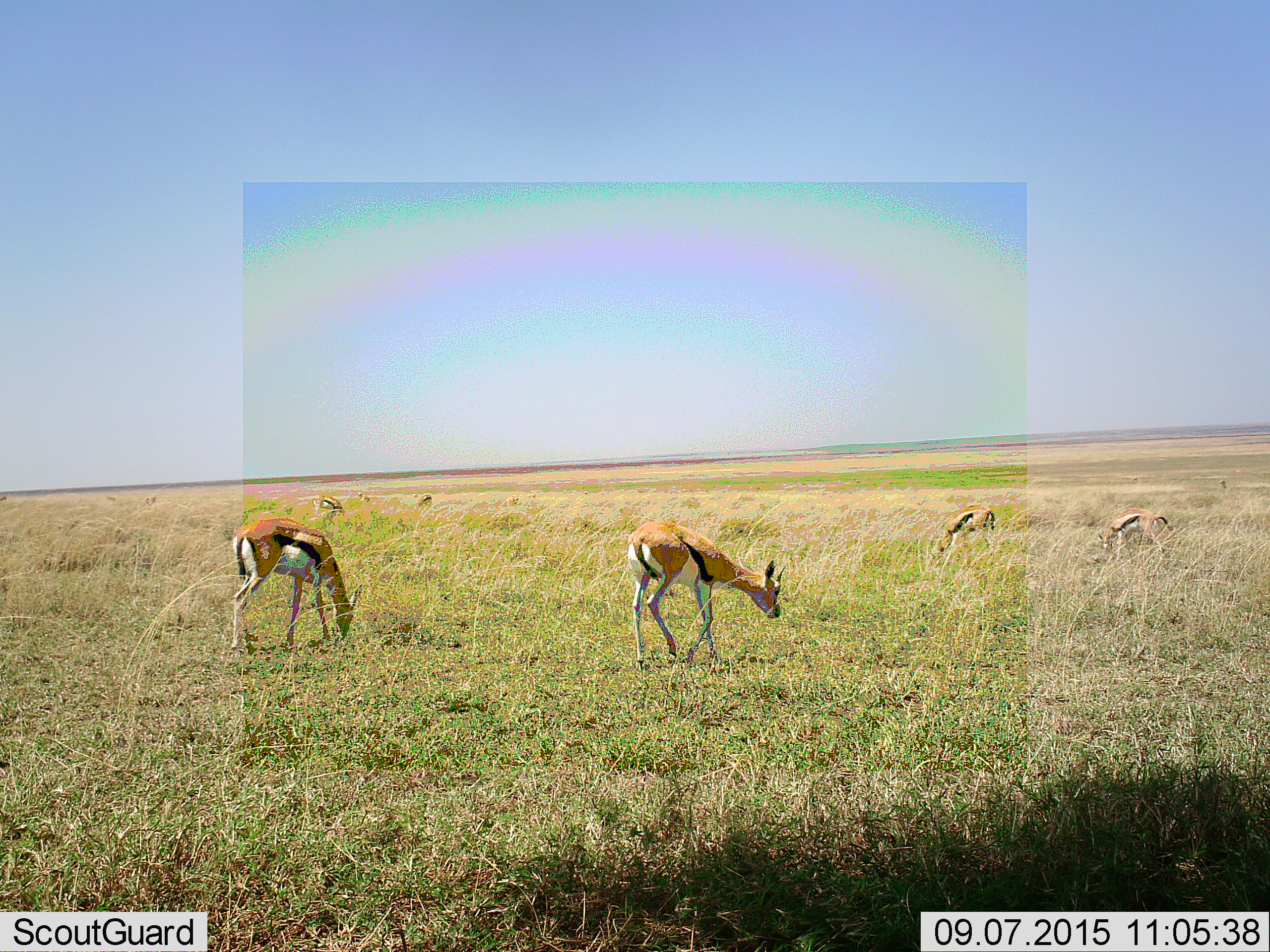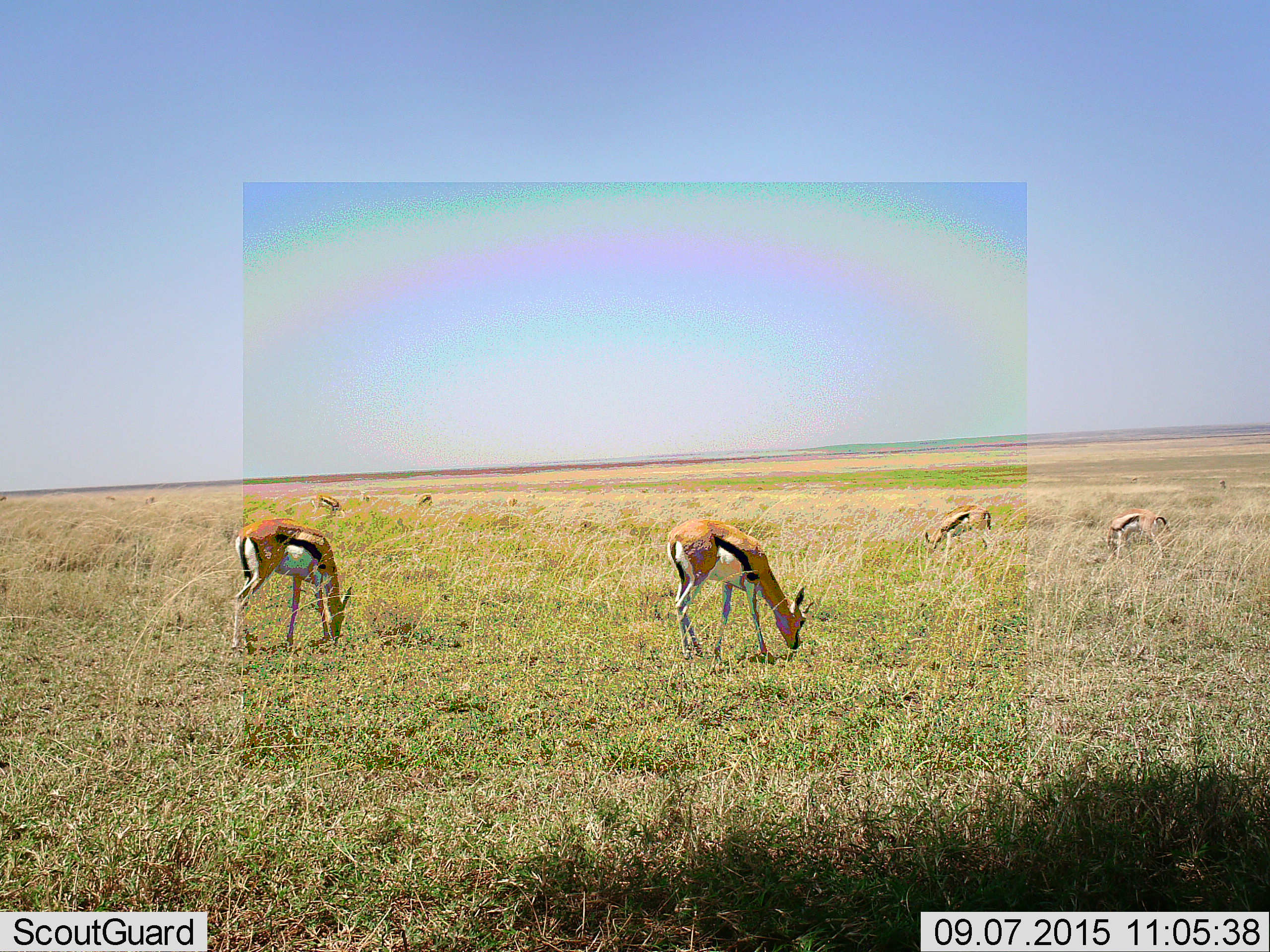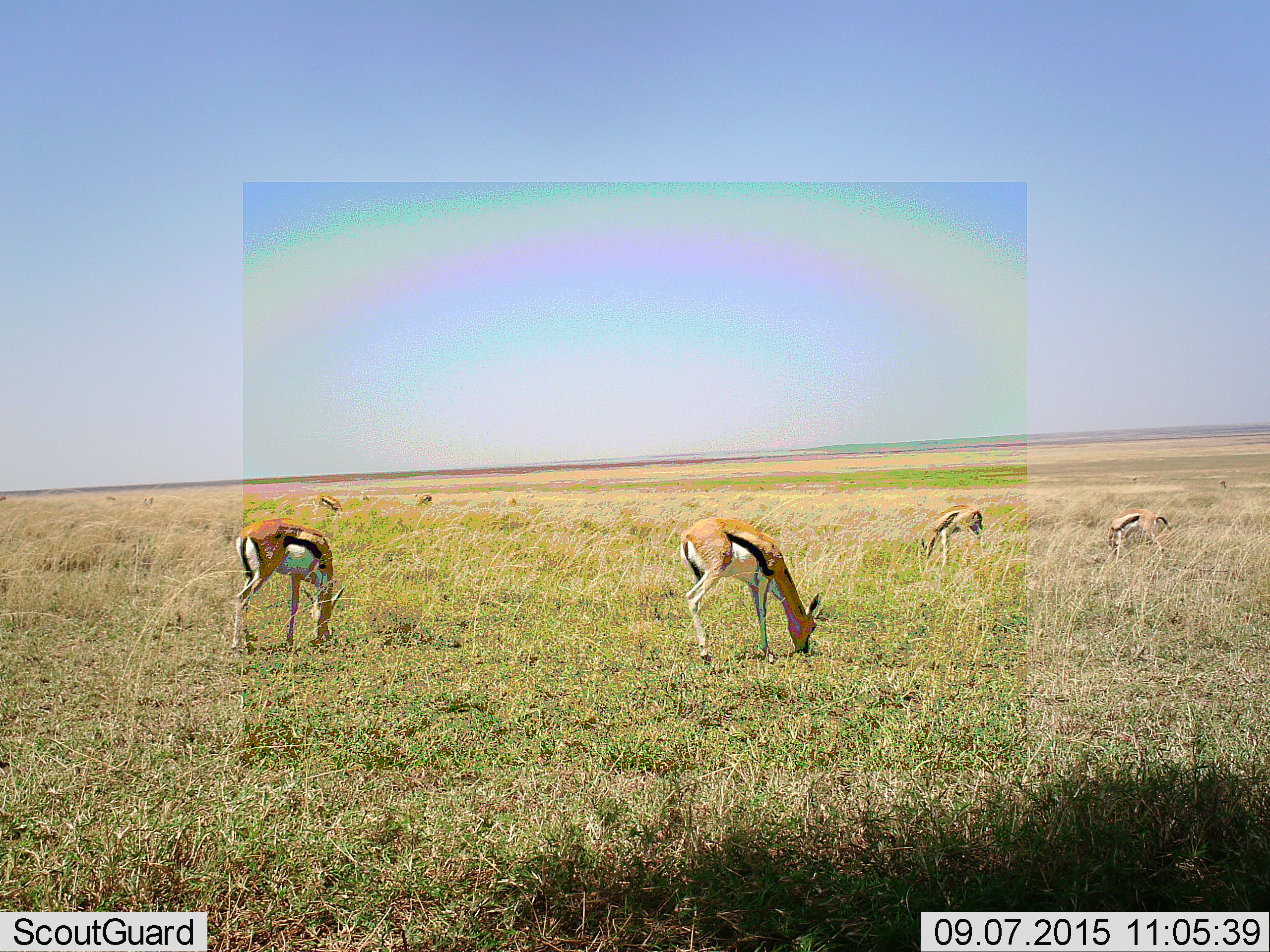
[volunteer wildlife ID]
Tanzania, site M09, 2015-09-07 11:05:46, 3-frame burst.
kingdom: Animalia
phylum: Chordata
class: Mammalia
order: Artiodactyla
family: Bovidae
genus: Eudorcas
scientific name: Eudorcas thomsonii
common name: thomson's gazelle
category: gazellethomsons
Gazellethomsons (thomson's gazelle) (Eudorcas thomsonii), count 10. Behavior (volunteer vote fractions): standing 60%, resting 10%, moving 50%, interacting 0%. Young present (vote fraction): 0%. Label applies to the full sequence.